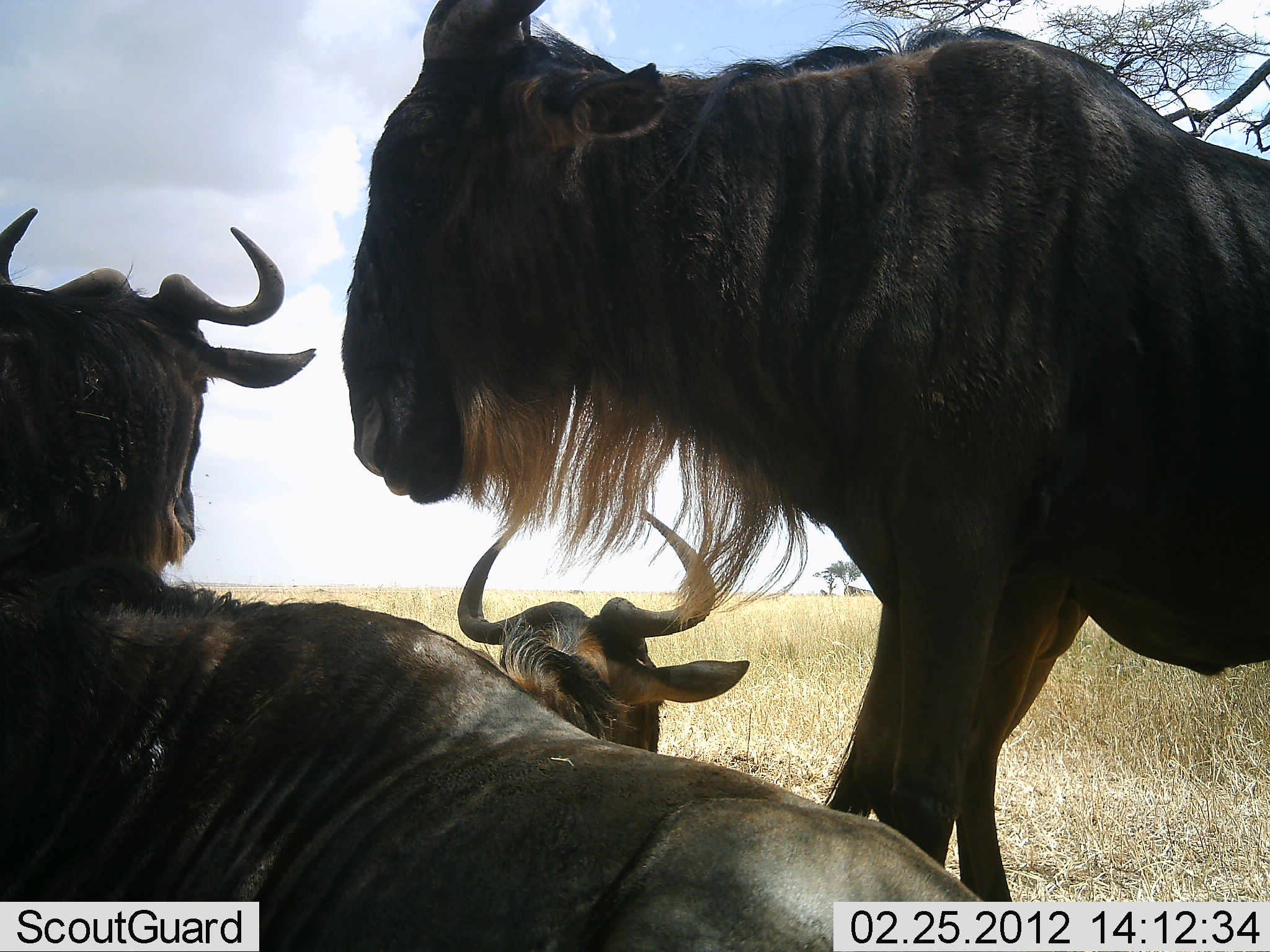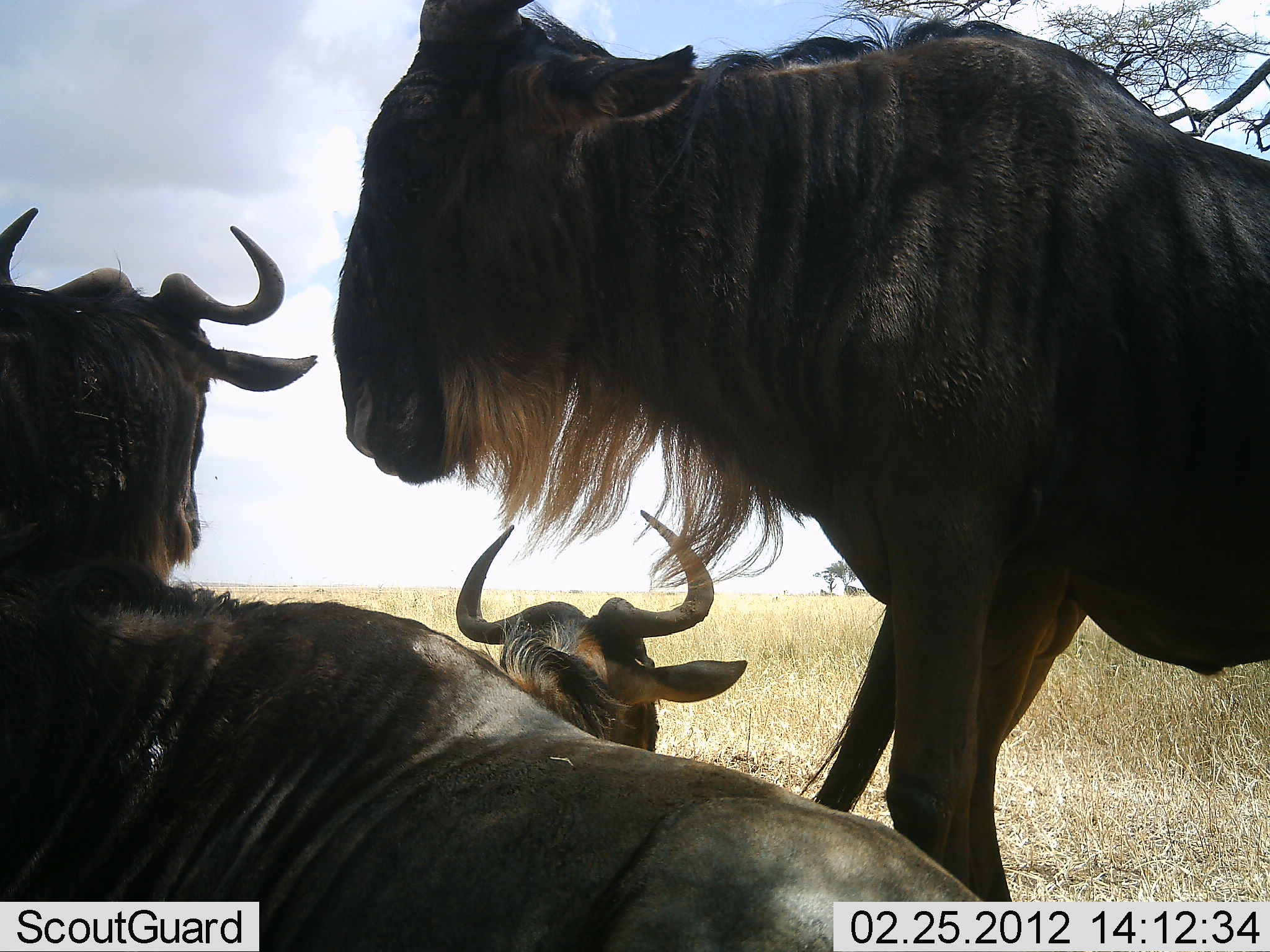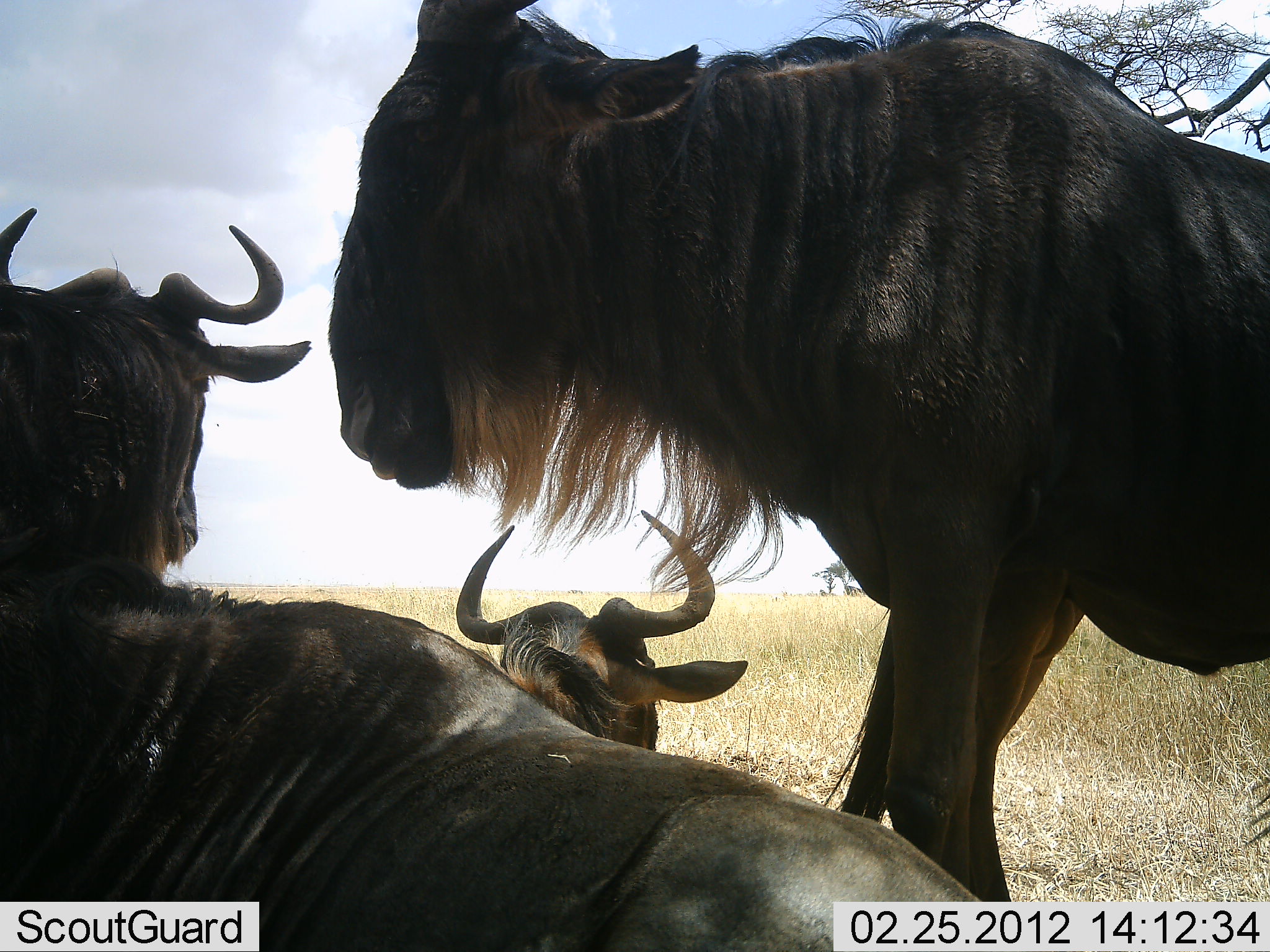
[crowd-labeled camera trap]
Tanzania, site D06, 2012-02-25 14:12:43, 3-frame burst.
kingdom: Animalia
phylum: Chordata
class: Mammalia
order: Artiodactyla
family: Bovidae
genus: Connochaetes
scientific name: Connochaetes taurinus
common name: blue wildebeest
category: wildebeest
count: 3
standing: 71%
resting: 88%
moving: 4%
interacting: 4%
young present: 8%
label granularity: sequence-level